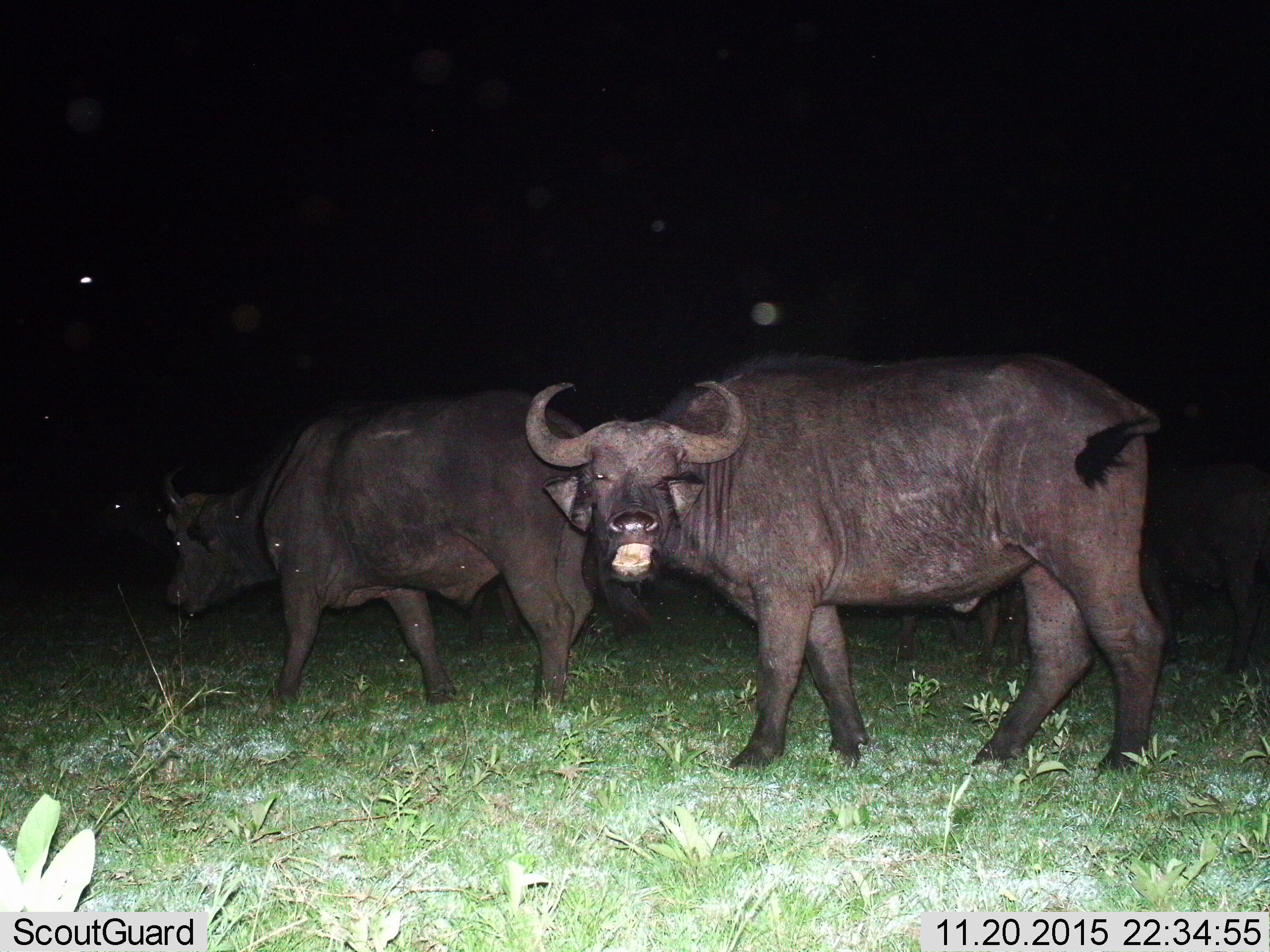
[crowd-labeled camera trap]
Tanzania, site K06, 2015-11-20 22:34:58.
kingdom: Animalia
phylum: Chordata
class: Mammalia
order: Artiodactyla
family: Bovidae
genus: Syncerus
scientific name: Syncerus caffer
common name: cape buffalo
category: buffalo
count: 2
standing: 60%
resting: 0%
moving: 40%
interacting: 10%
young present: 10%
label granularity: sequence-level